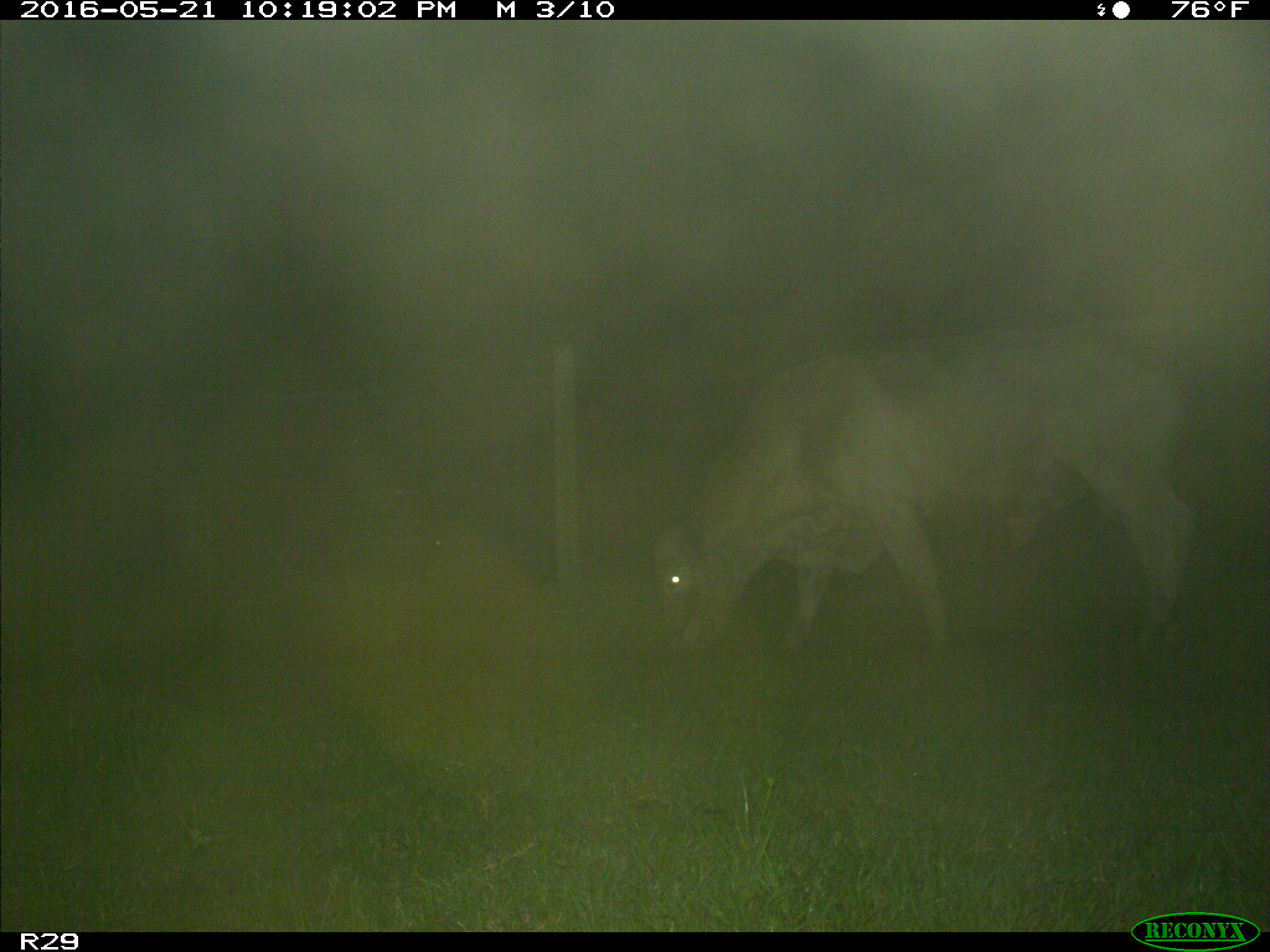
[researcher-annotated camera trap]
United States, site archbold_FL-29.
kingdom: Animalia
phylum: Chordata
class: Mammalia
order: Artiodactyla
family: Bovidae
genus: Bos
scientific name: Bos taurus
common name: domestic cow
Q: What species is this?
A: Bos taurus (domestic cow).